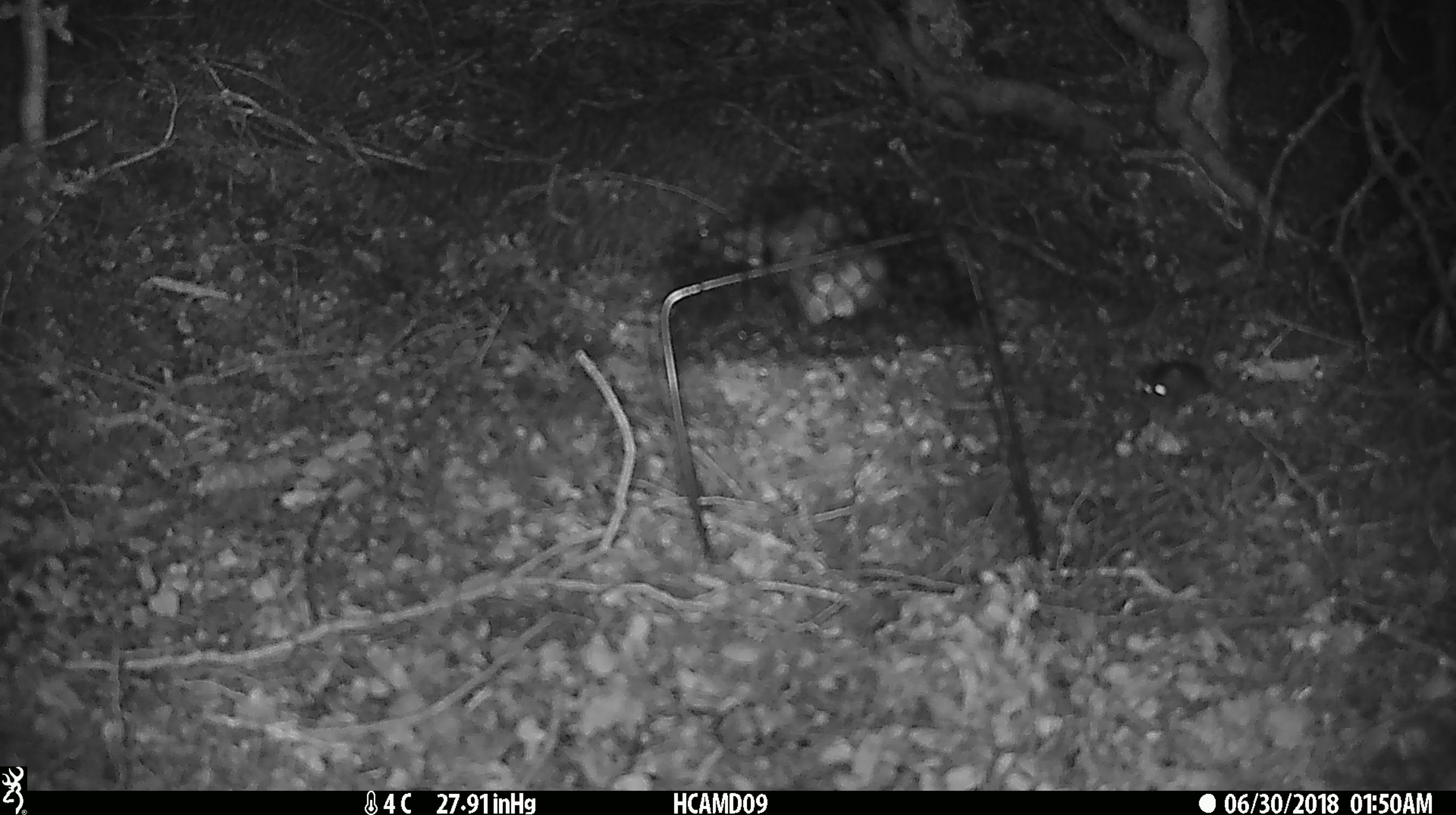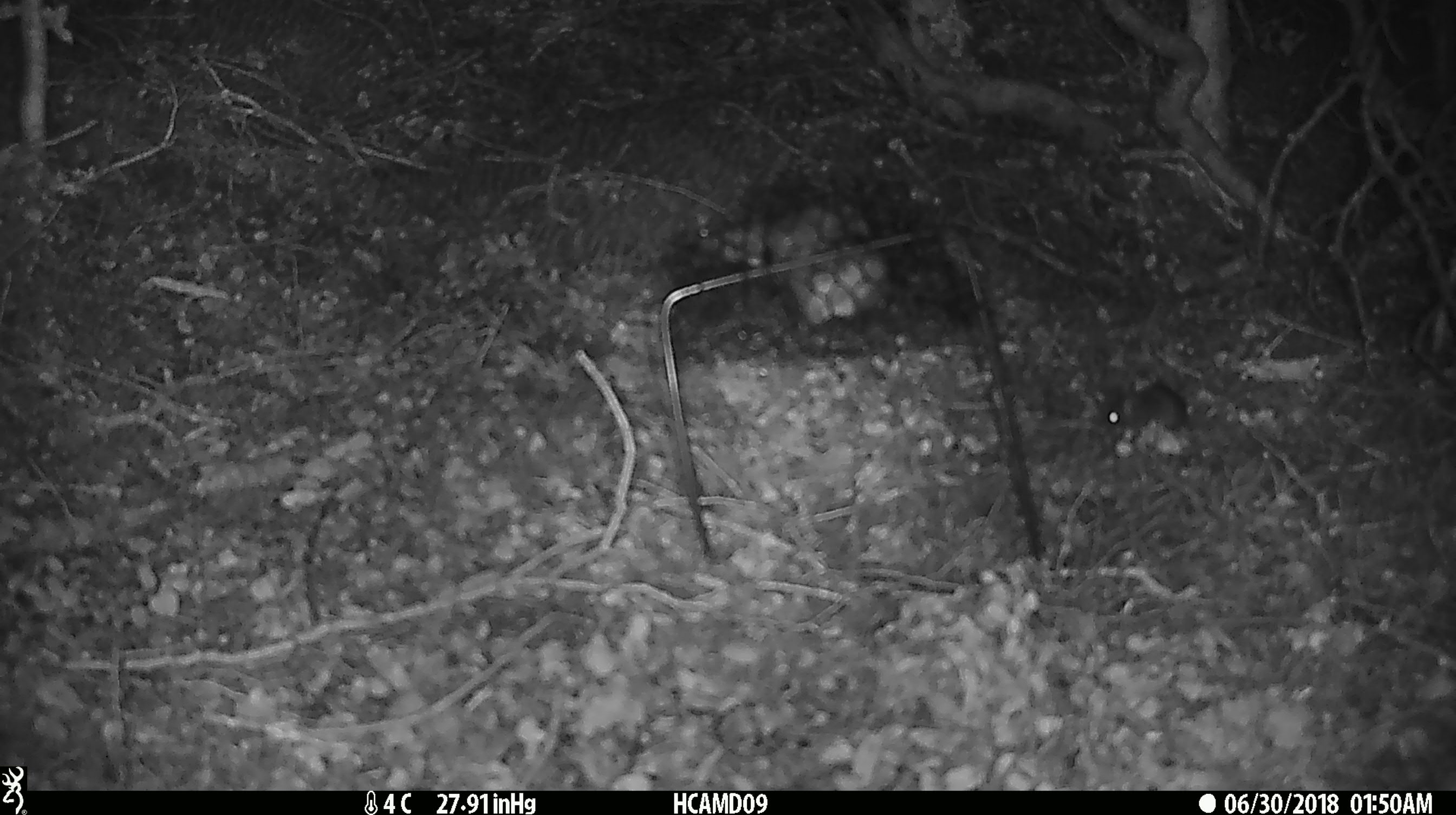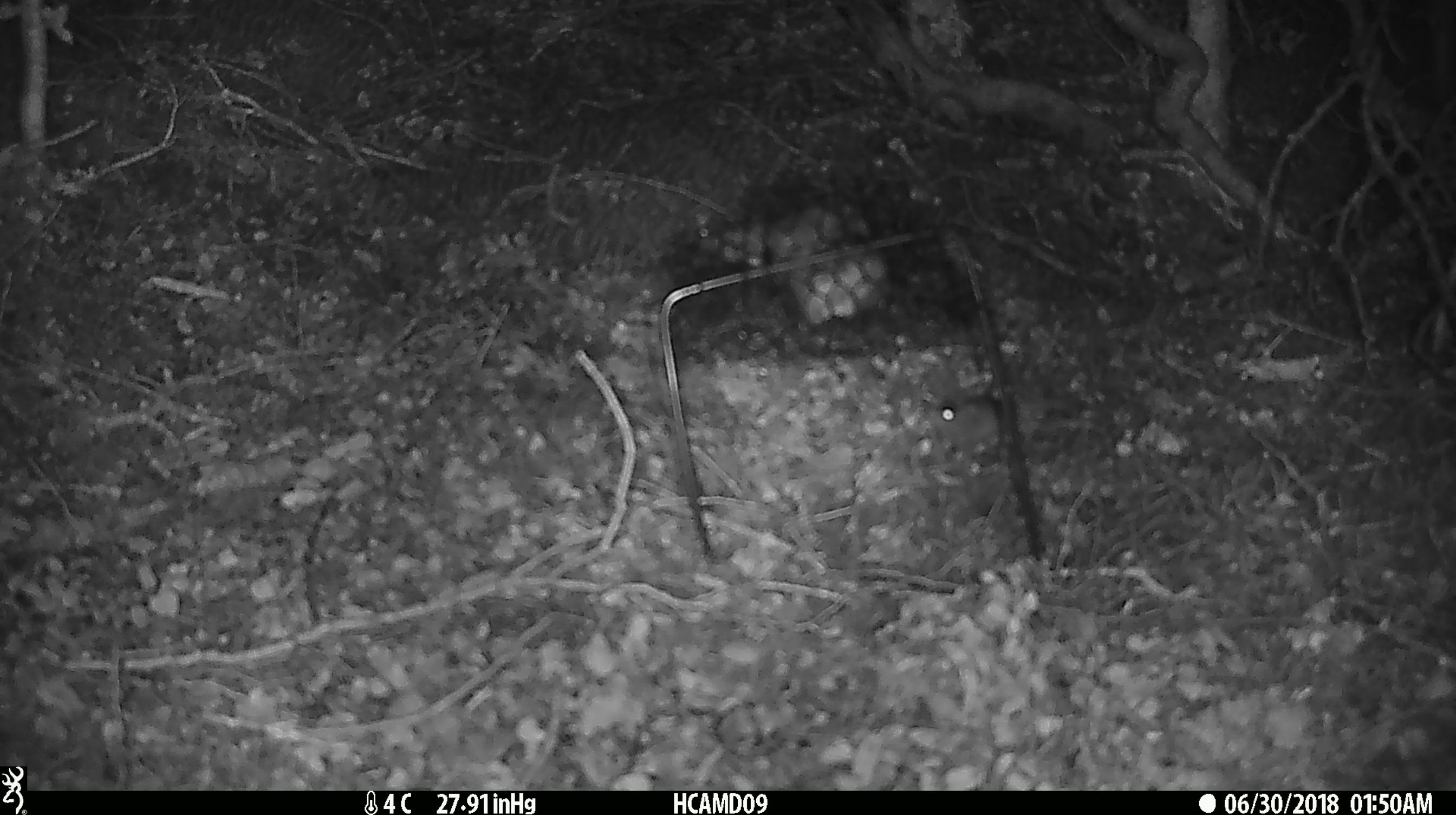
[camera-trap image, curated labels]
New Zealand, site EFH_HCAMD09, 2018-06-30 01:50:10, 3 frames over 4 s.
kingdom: Animalia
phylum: Chordata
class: Mammalia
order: Rodentia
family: Muridae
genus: Mus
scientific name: Mus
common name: mouse